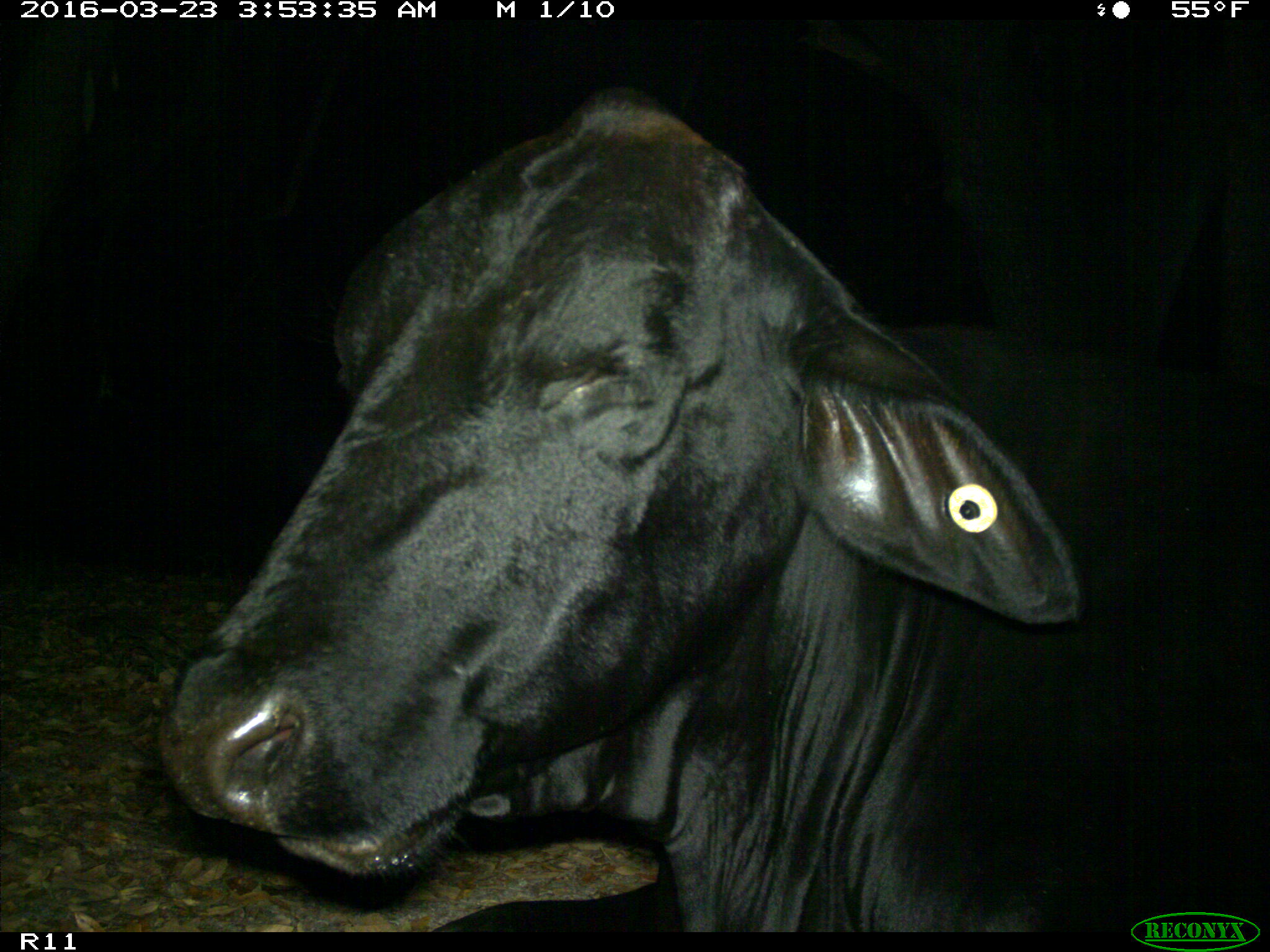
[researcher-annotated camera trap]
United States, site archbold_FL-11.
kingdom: Animalia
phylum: Chordata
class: Mammalia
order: Artiodactyla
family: Bovidae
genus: Bos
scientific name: Bos taurus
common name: domestic cow